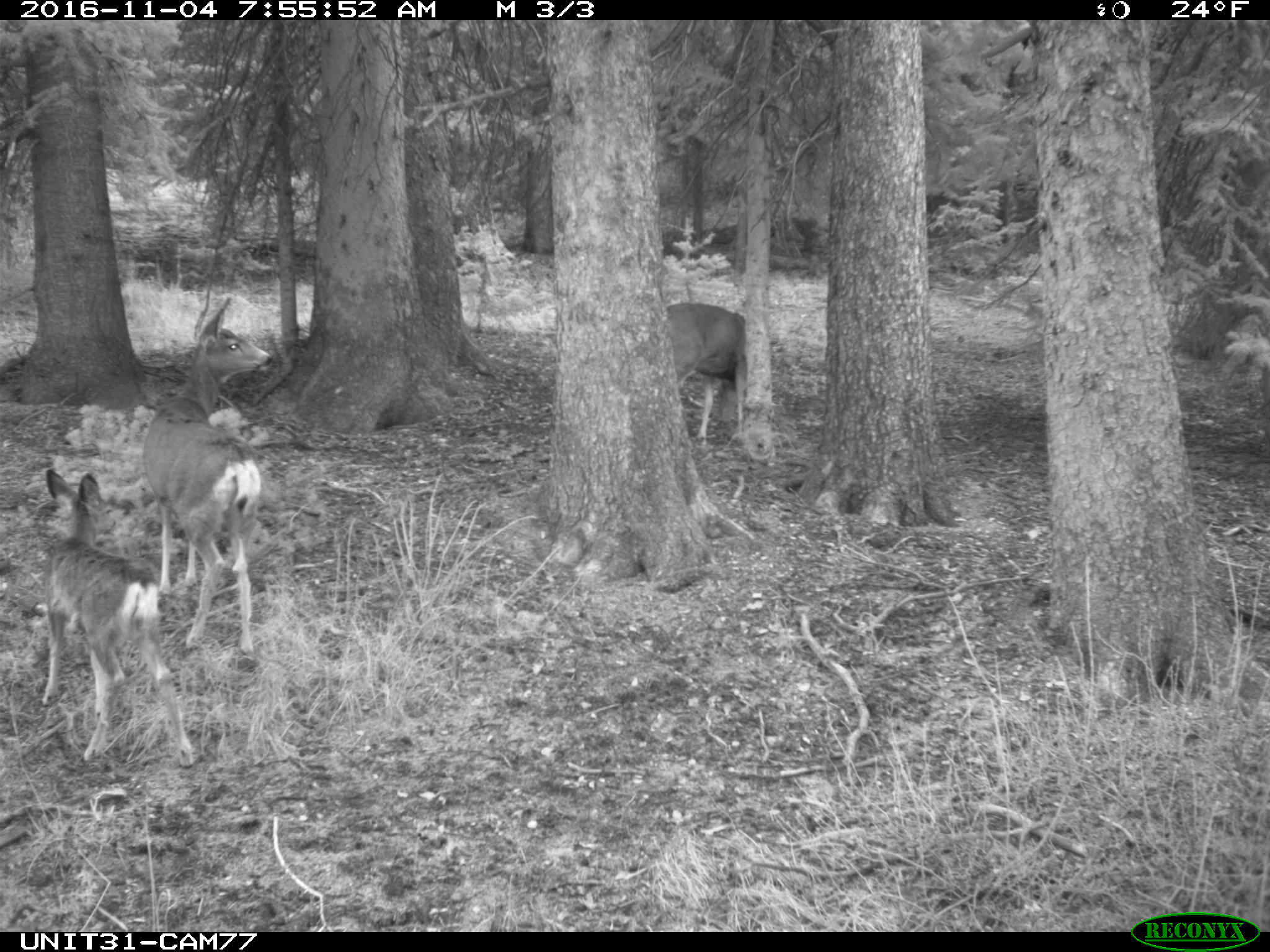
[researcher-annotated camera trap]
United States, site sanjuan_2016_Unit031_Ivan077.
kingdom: Animalia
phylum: Chordata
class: Mammalia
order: Artiodactyla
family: Cervidae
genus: Odocoileus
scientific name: Odocoileus hemionus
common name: mule deer